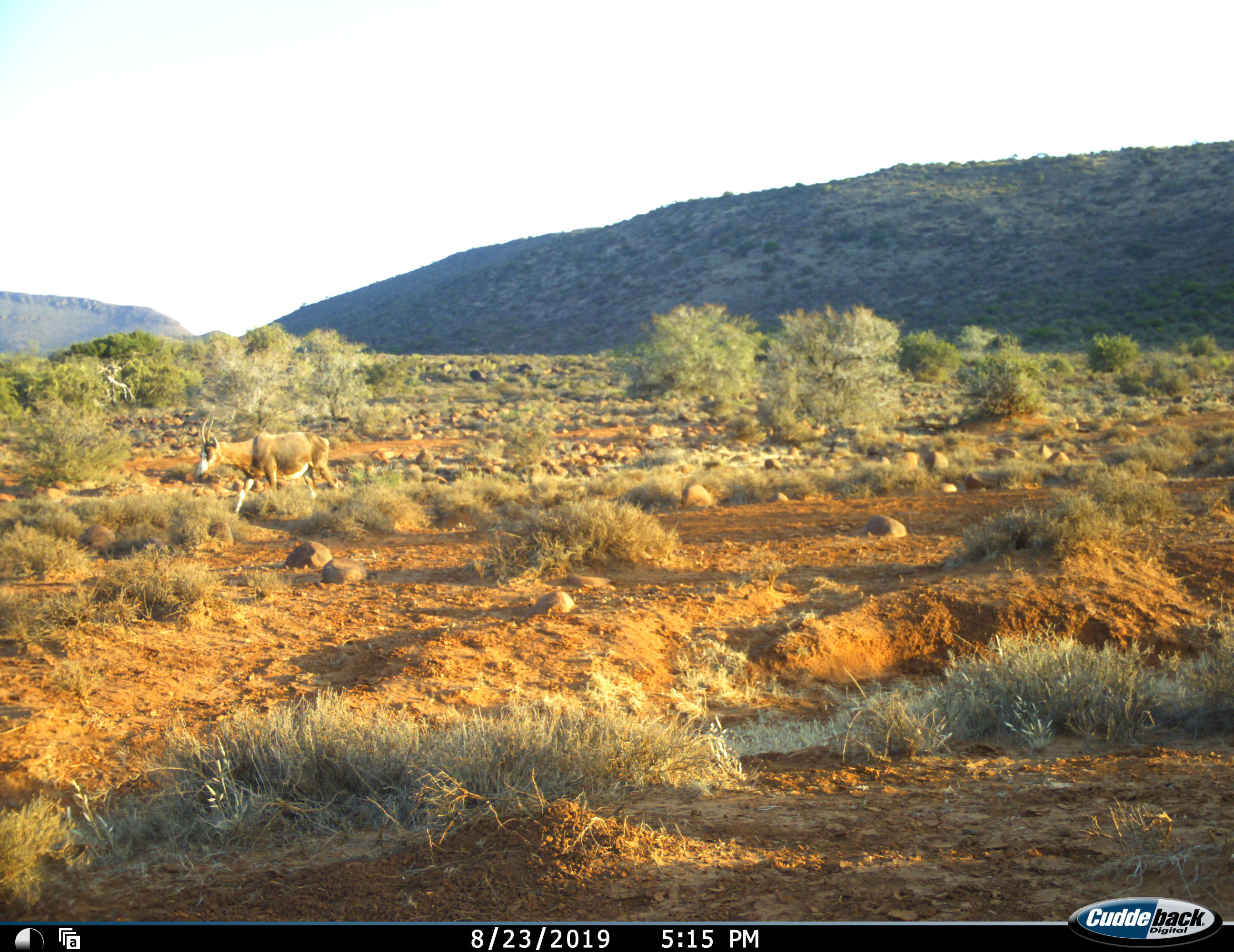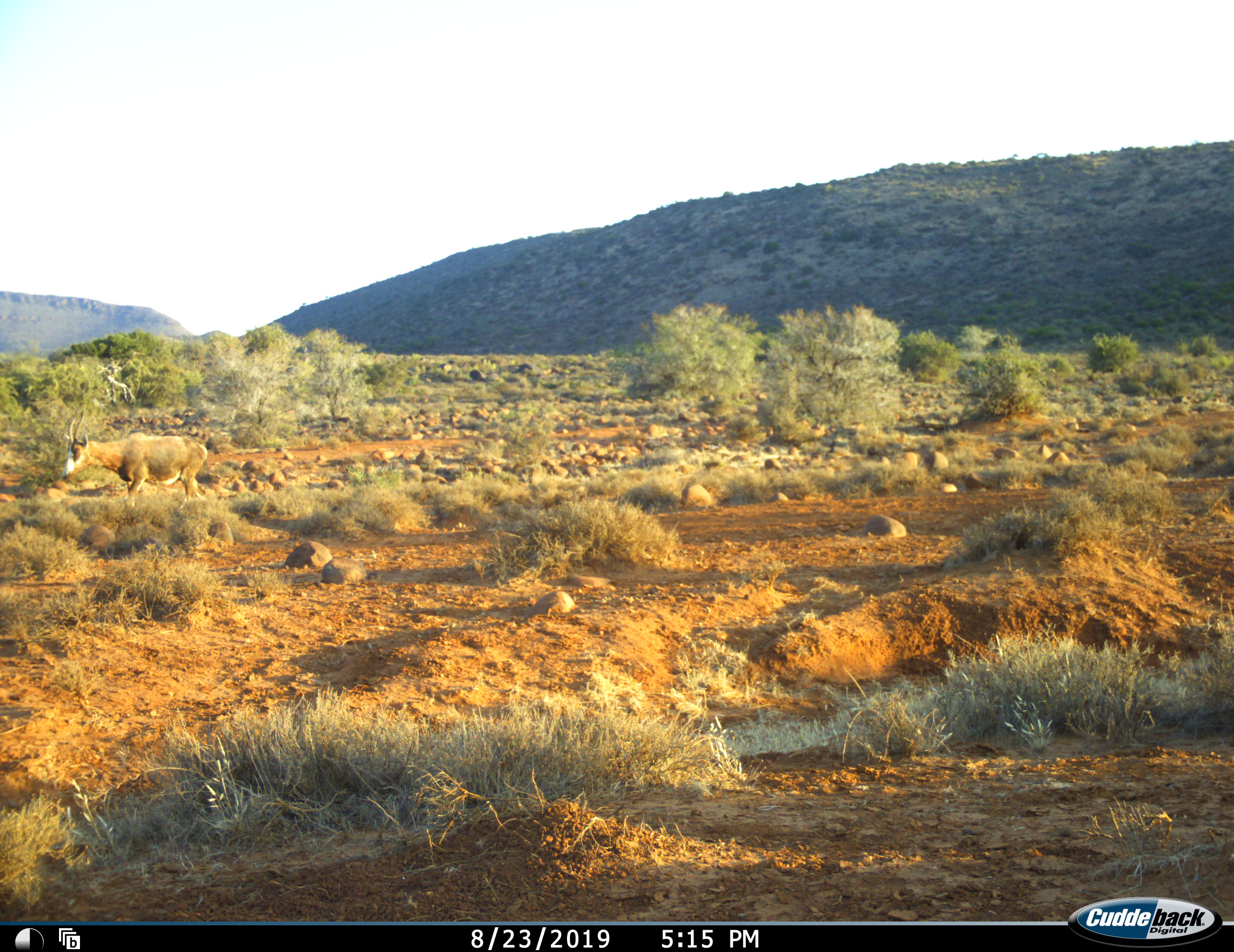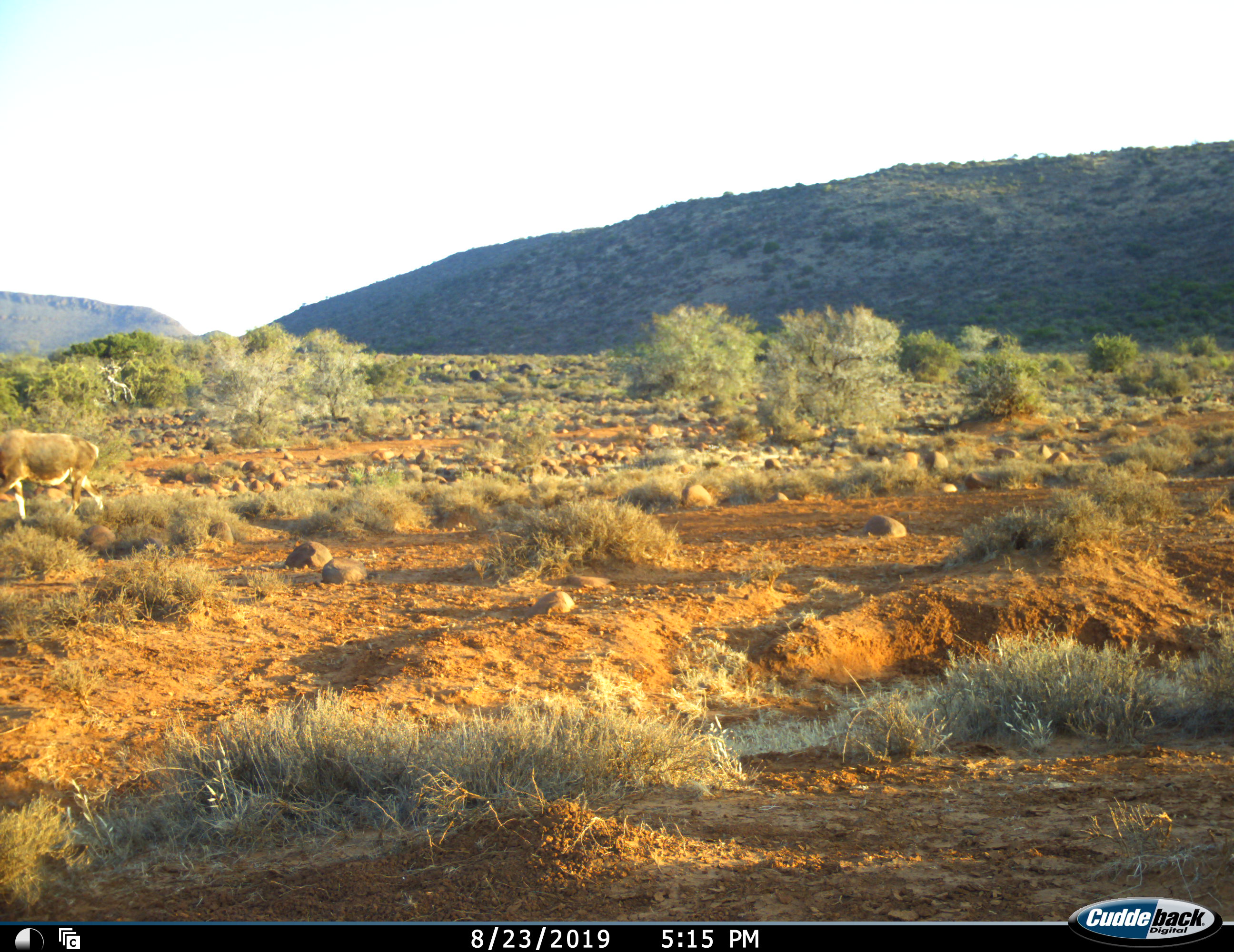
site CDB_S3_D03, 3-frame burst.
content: unidentified animal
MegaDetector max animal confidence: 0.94